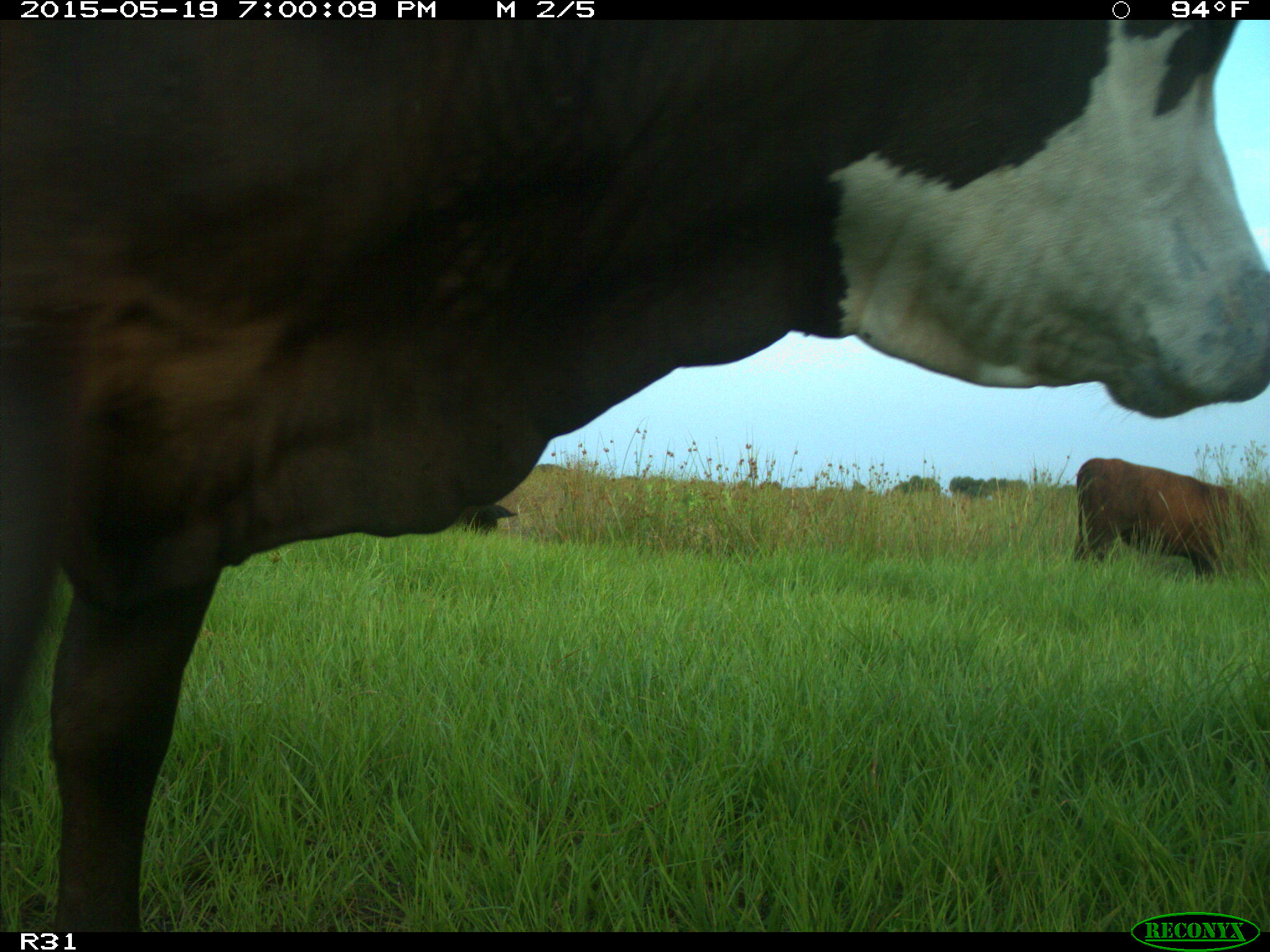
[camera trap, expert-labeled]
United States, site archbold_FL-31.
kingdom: Animalia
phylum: Chordata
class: Mammalia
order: Artiodactyla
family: Bovidae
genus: Bos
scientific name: Bos taurus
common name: domestic cow